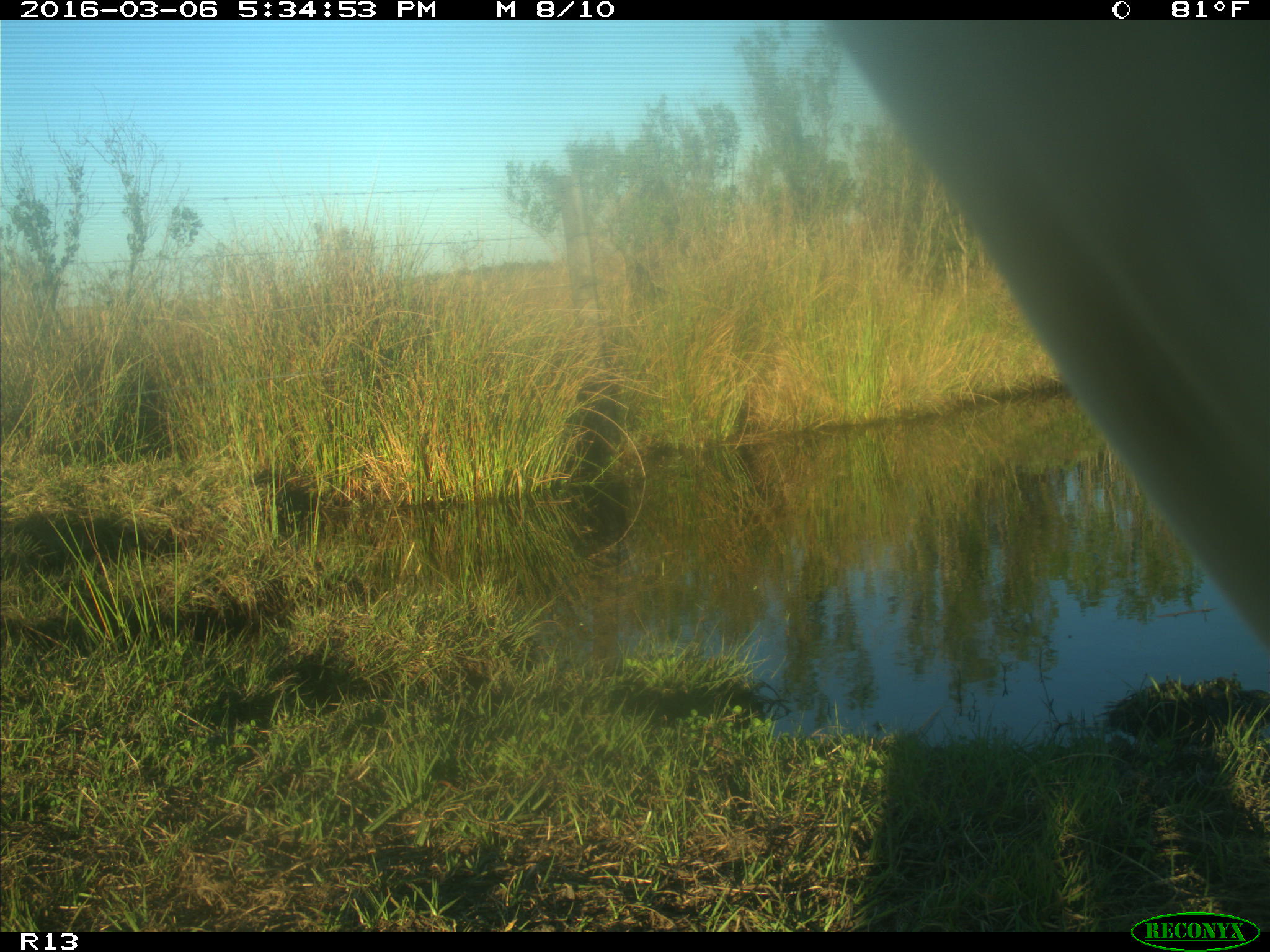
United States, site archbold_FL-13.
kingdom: Animalia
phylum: Chordata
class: Mammalia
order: Artiodactyla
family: Bovidae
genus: Bos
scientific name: Bos taurus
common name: domestic cow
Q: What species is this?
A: Bos taurus (domestic cow).